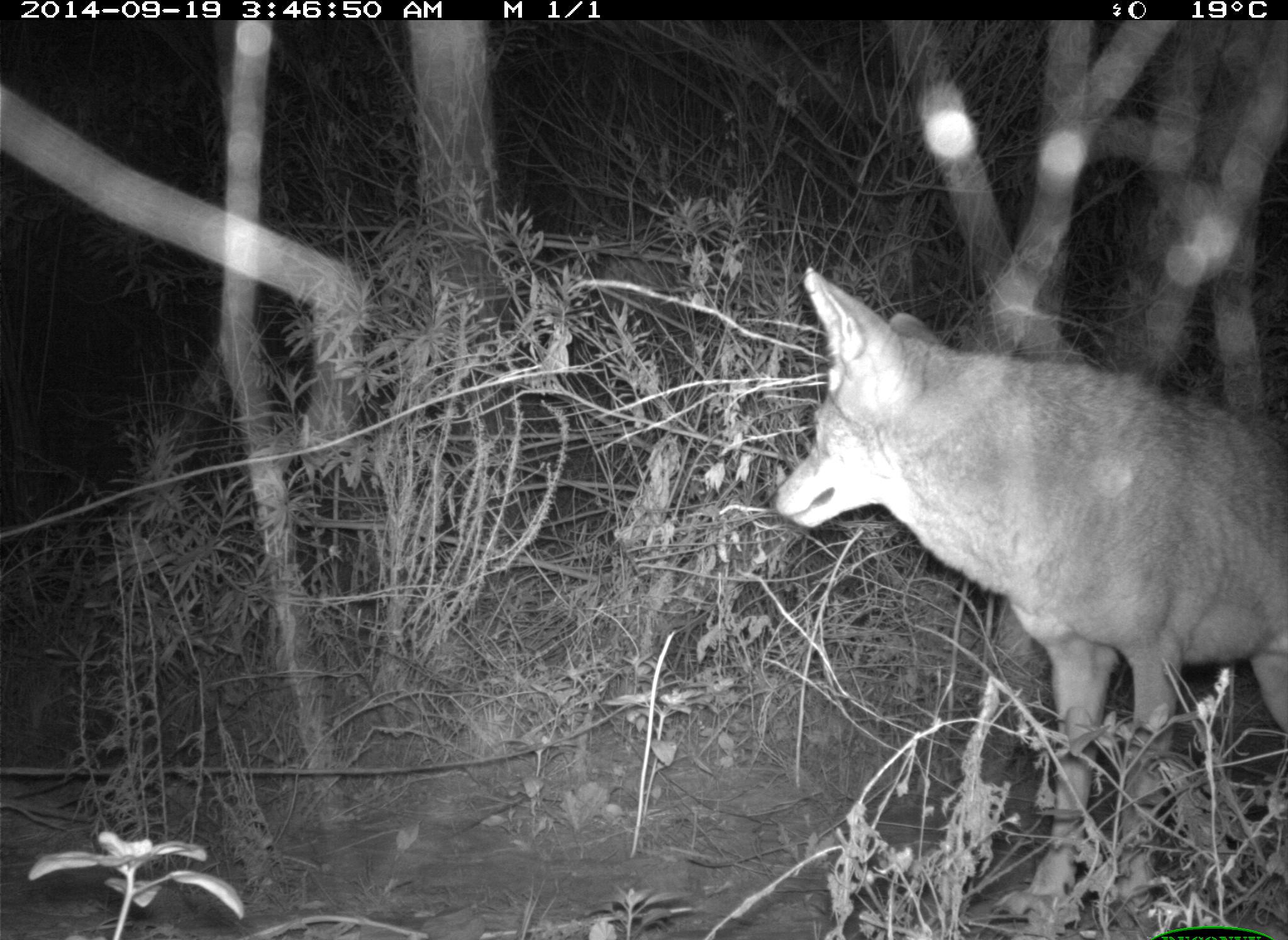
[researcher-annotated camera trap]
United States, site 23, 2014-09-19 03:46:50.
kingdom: Animalia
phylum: Chordata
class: Mammalia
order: Carnivora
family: Canidae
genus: Canis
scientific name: Canis latrans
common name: coyote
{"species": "coyote (Canis latrans)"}